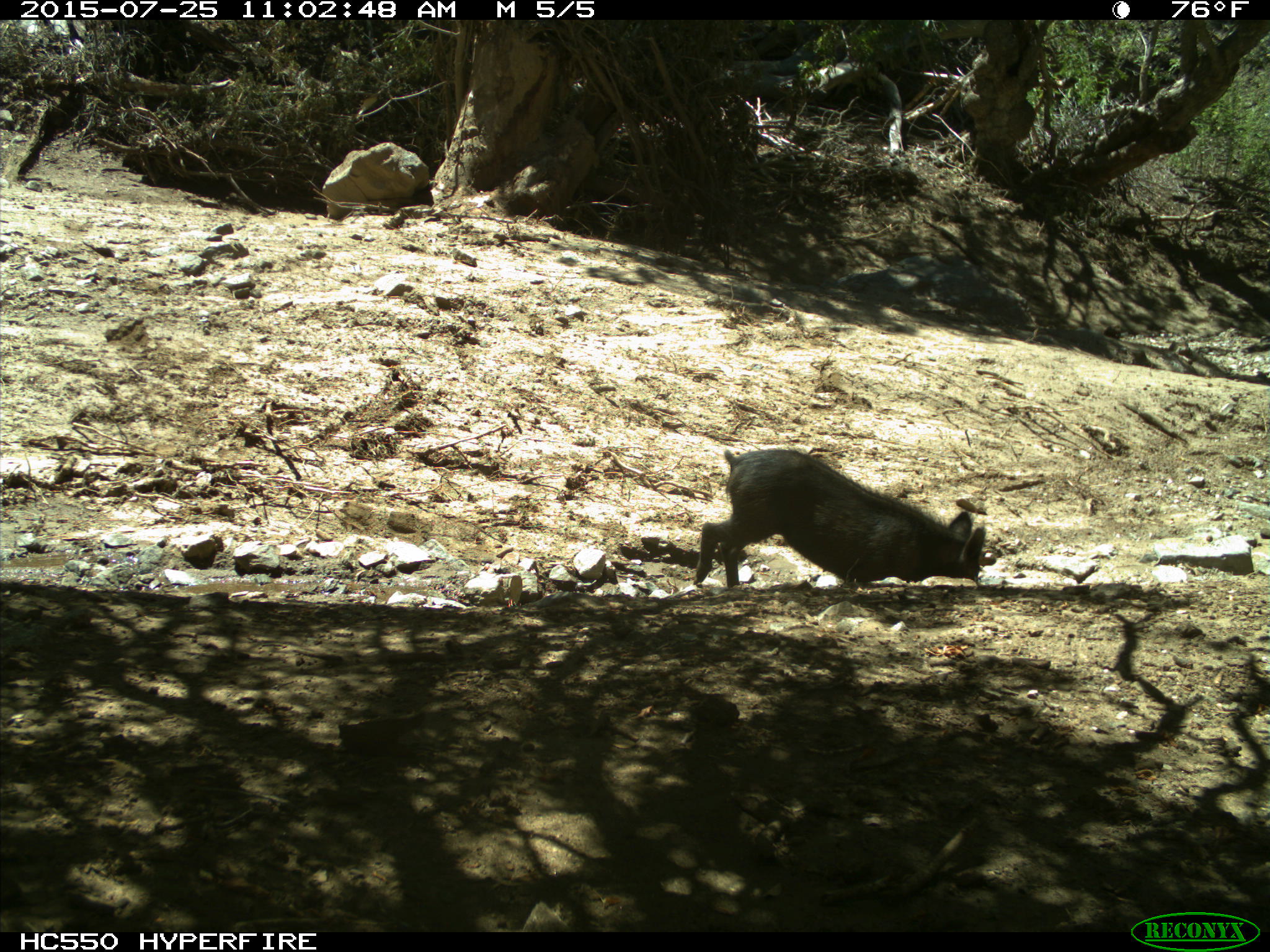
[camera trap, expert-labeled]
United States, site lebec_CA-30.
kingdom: Animalia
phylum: Chordata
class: Mammalia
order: Artiodactyla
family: Suidae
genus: Sus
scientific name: Sus scrofa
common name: wild boar